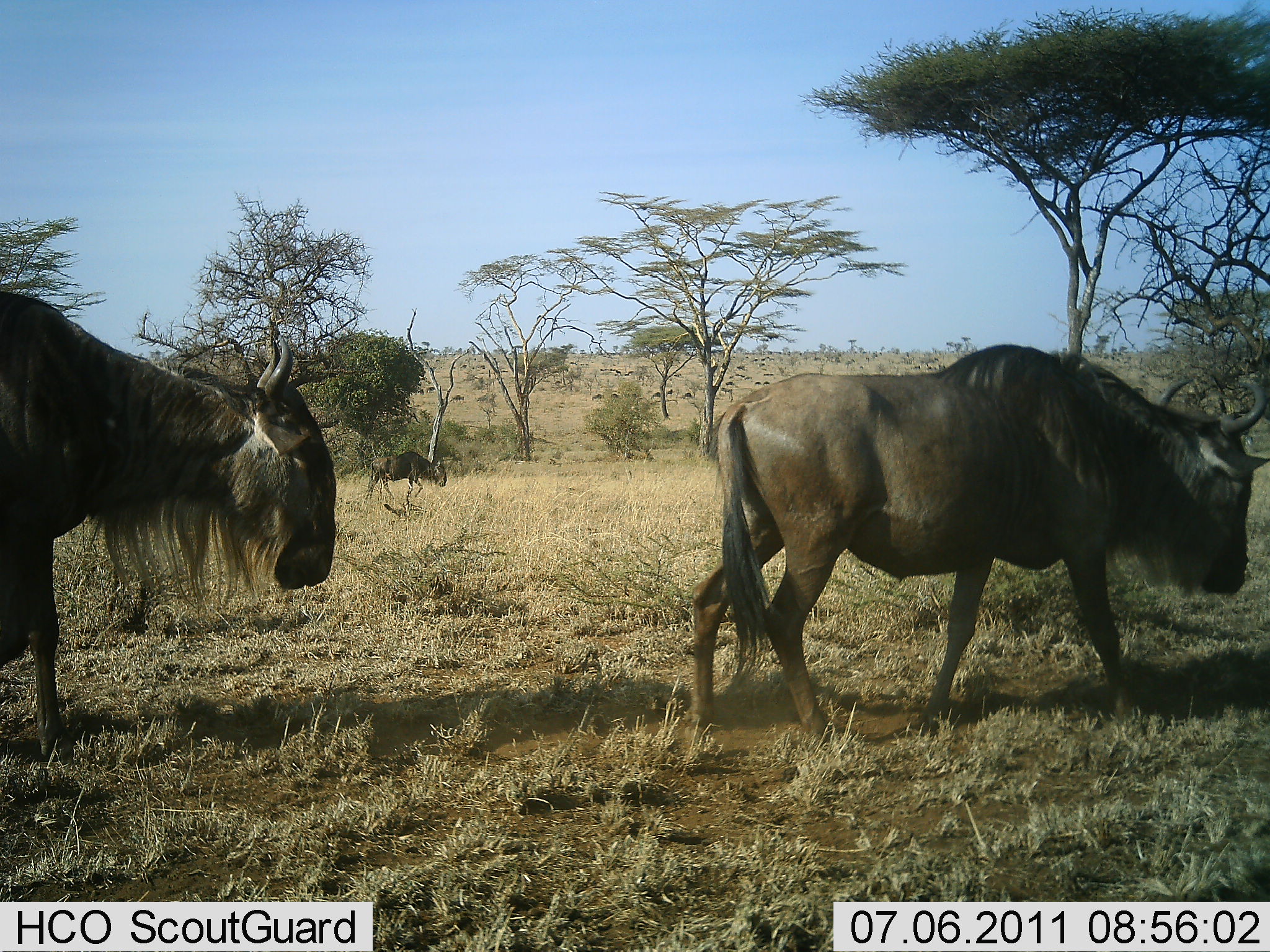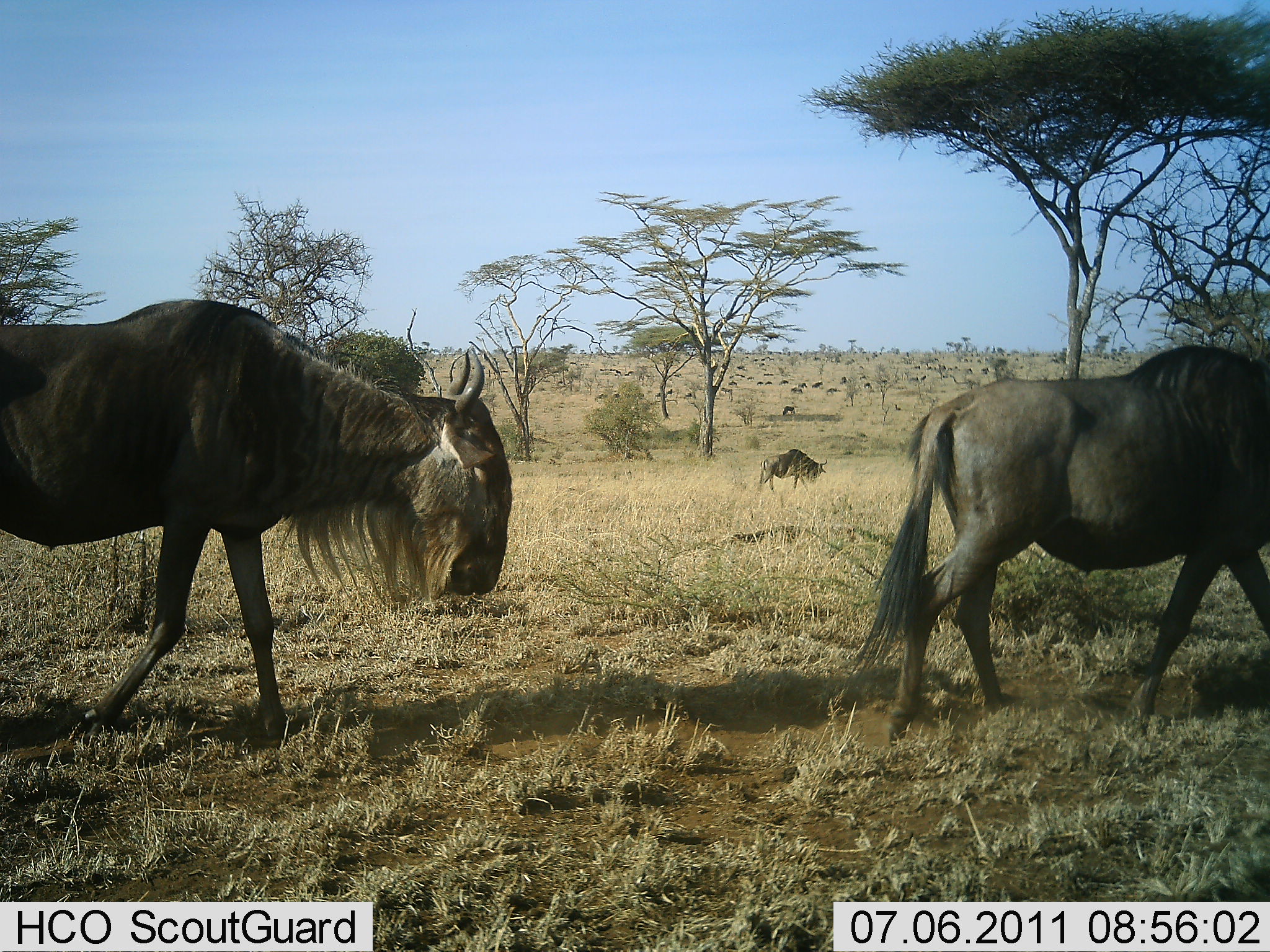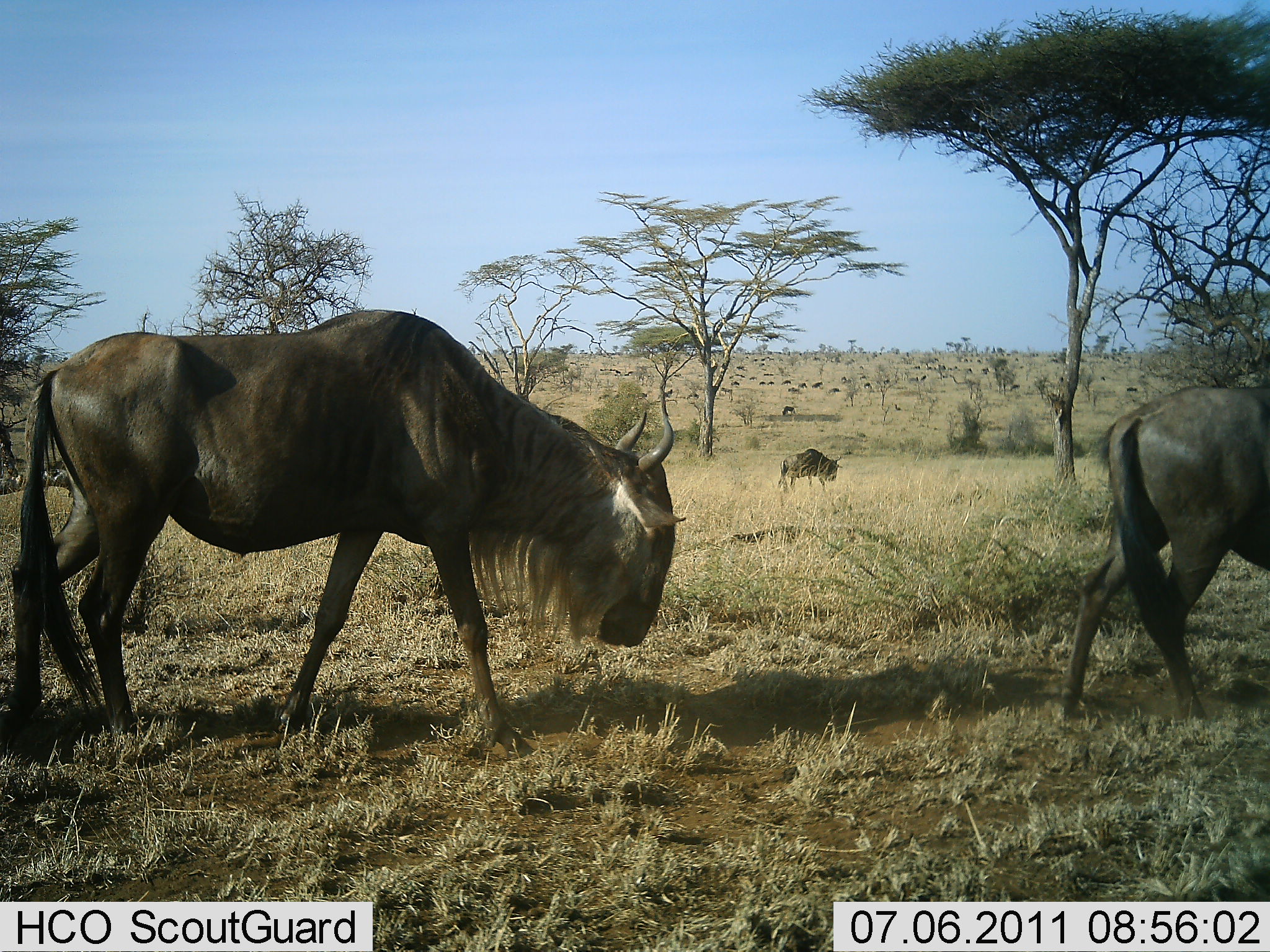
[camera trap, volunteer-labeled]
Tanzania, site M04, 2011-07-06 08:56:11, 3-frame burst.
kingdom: Animalia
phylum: Chordata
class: Mammalia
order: Artiodactyla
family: Bovidae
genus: Connochaetes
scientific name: Connochaetes taurinus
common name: blue wildebeest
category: wildebeest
Wildebeest (blue wildebeest) (Connochaetes taurinus), count 51+. Behavior (volunteer vote fractions): standing 25%, resting 0%, moving 92%, interacting 0%. Young present (vote fraction): 0%. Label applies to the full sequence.